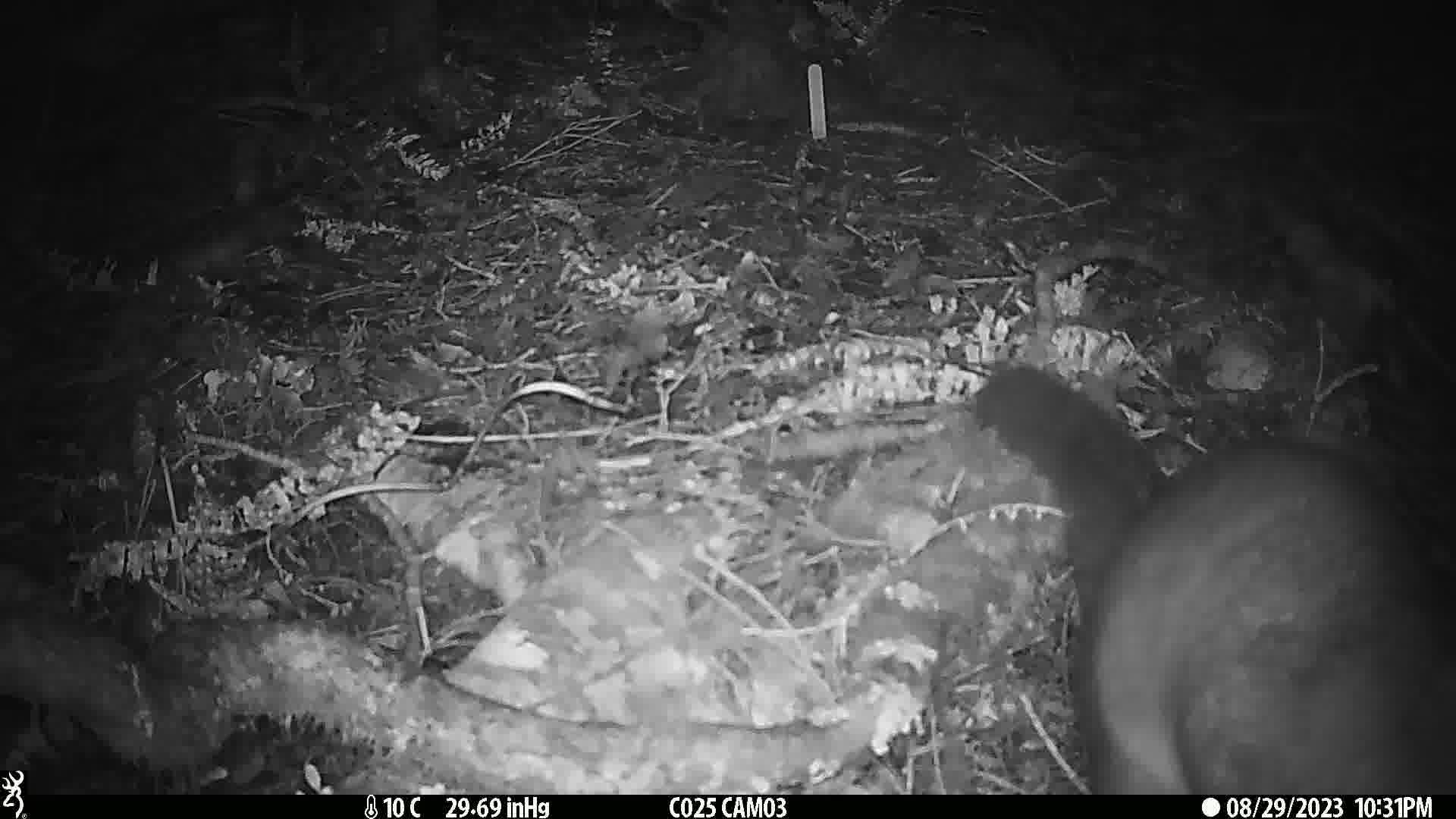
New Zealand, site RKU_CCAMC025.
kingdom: Animalia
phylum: Chordata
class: Mammalia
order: Diprotodontia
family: Phalangeridae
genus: Trichosurus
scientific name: Trichosurus vulpecula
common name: common brushtail possum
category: possum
Possum (common brushtail possum) (Trichosurus vulpecula).